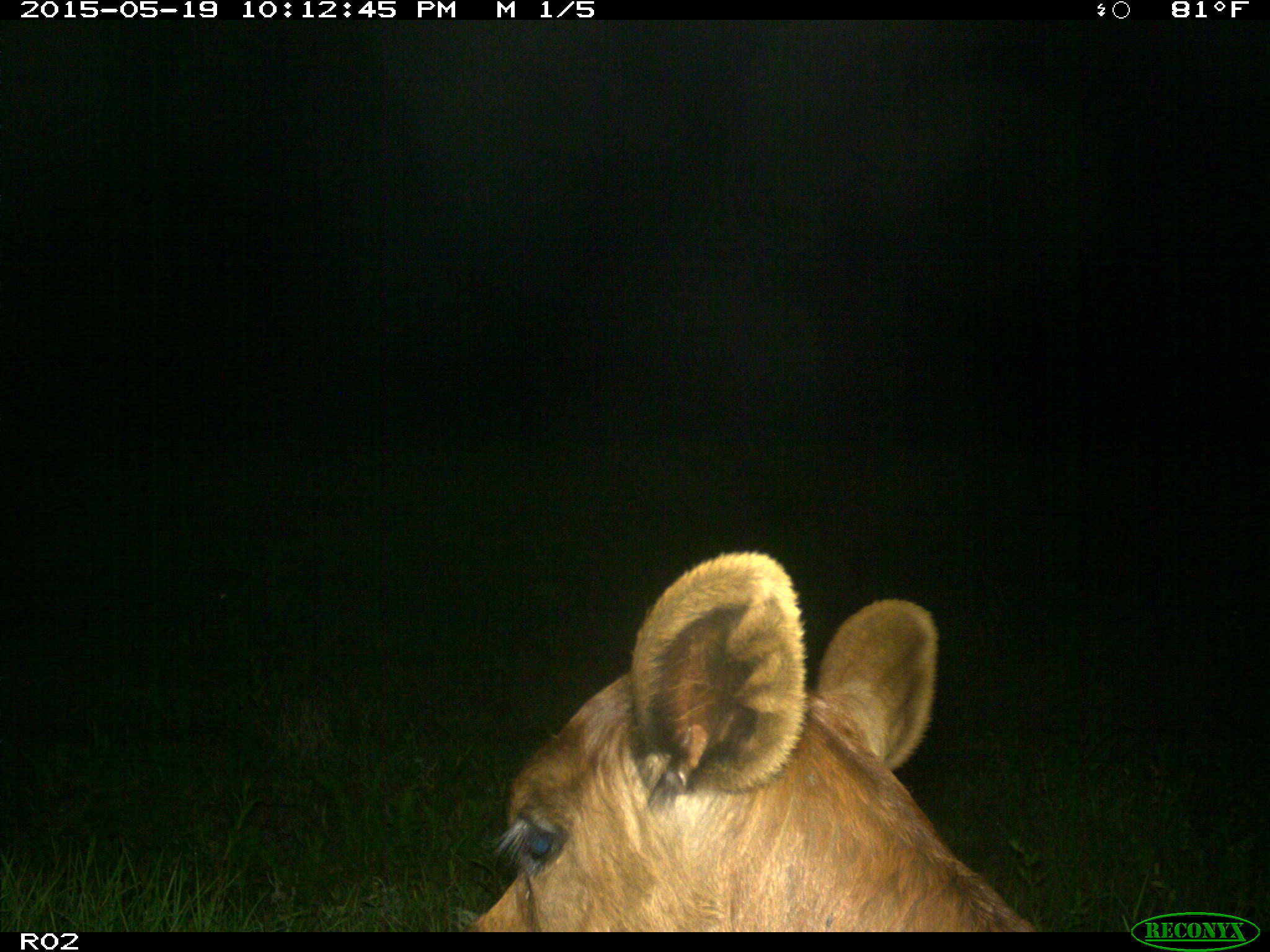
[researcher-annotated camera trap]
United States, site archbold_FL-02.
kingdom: Animalia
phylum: Chordata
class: Mammalia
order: Artiodactyla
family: Bovidae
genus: Bos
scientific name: Bos taurus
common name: domestic cow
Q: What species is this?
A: Bos taurus (domestic cow).